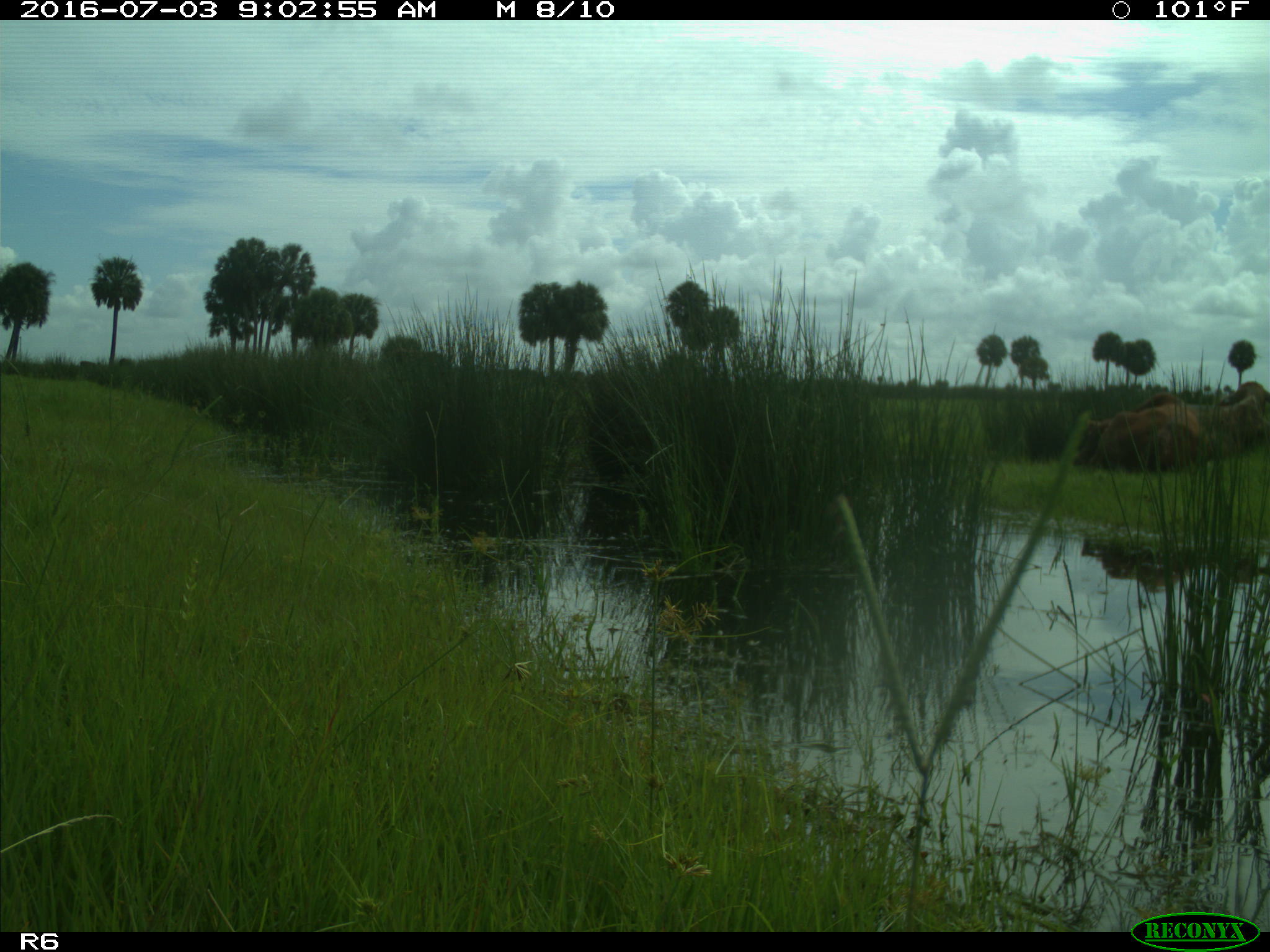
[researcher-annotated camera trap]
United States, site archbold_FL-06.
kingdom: Animalia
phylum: Chordata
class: Mammalia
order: Artiodactyla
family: Bovidae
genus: Bos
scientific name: Bos taurus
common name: domestic cow